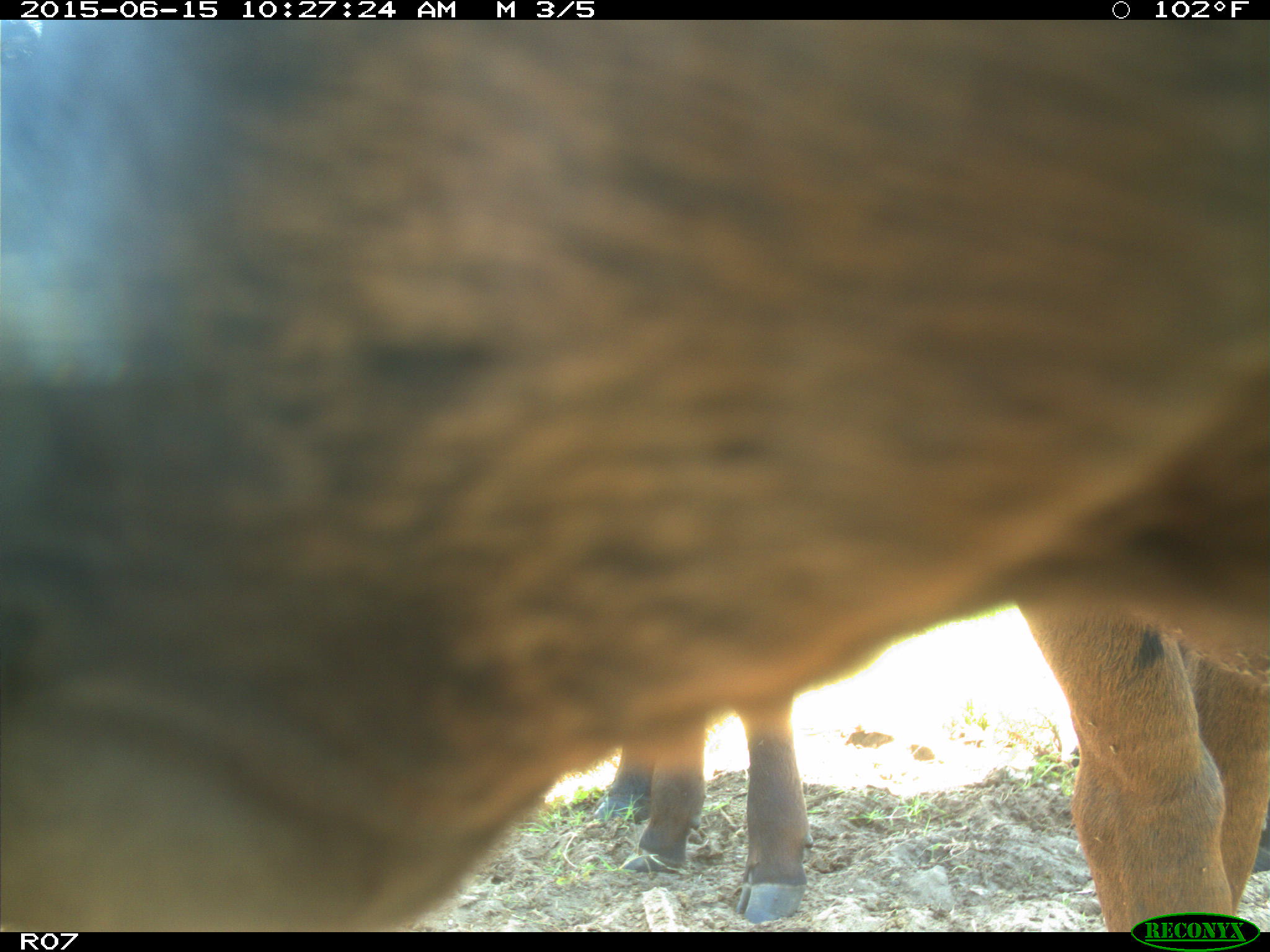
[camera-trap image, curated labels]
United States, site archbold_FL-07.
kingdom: Animalia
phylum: Chordata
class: Mammalia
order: Artiodactyla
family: Bovidae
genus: Bos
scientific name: Bos taurus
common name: domestic cow